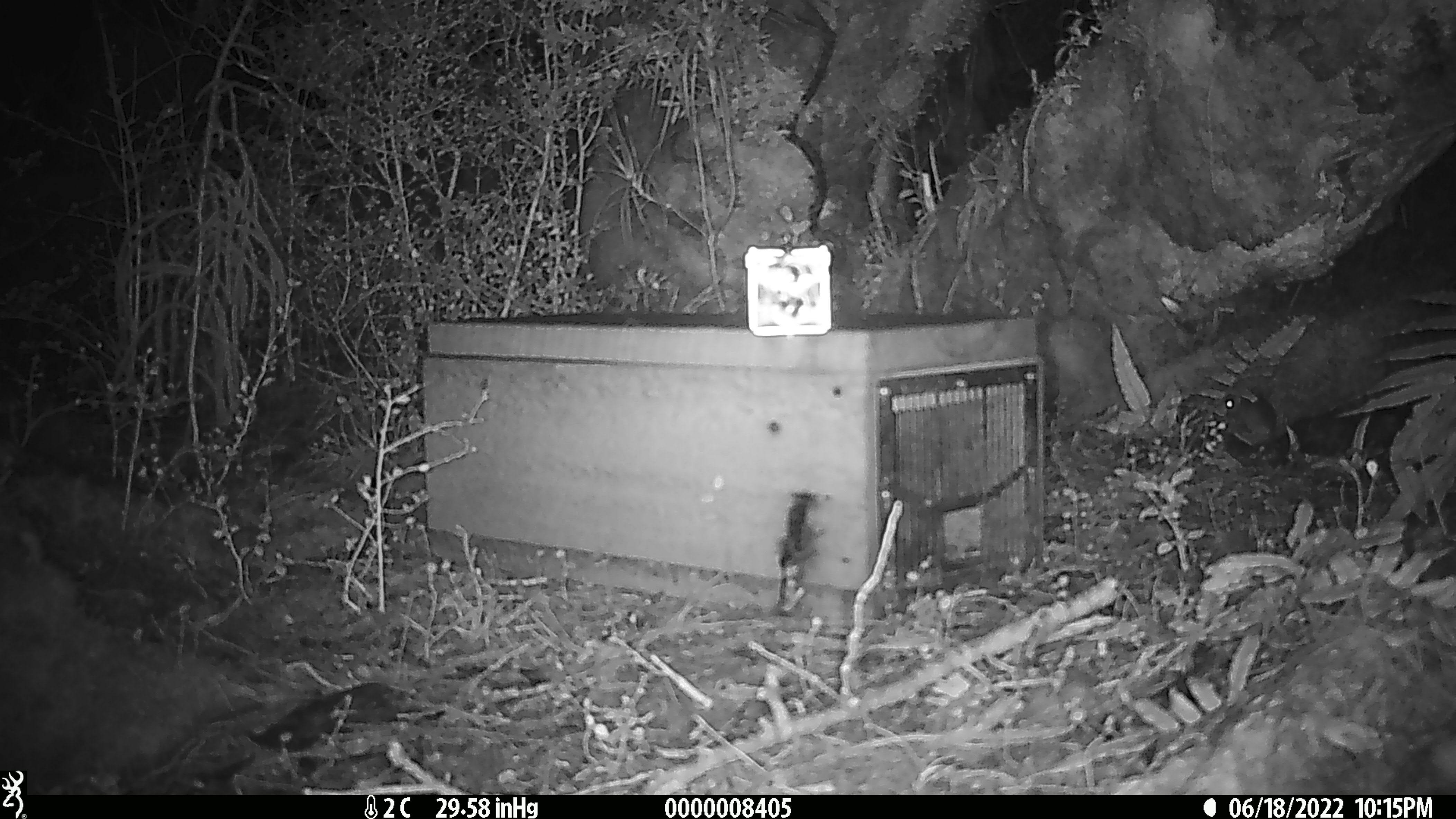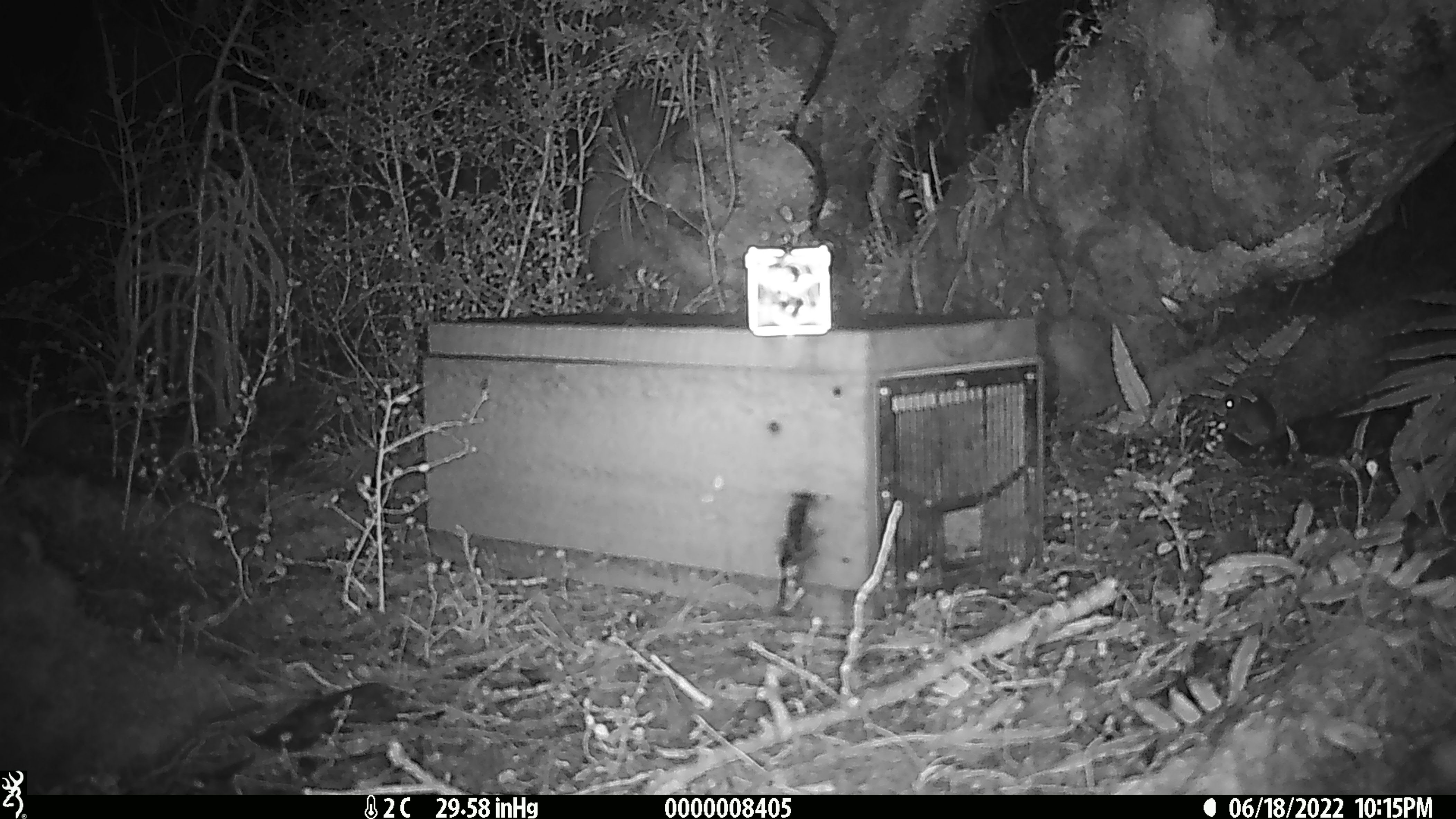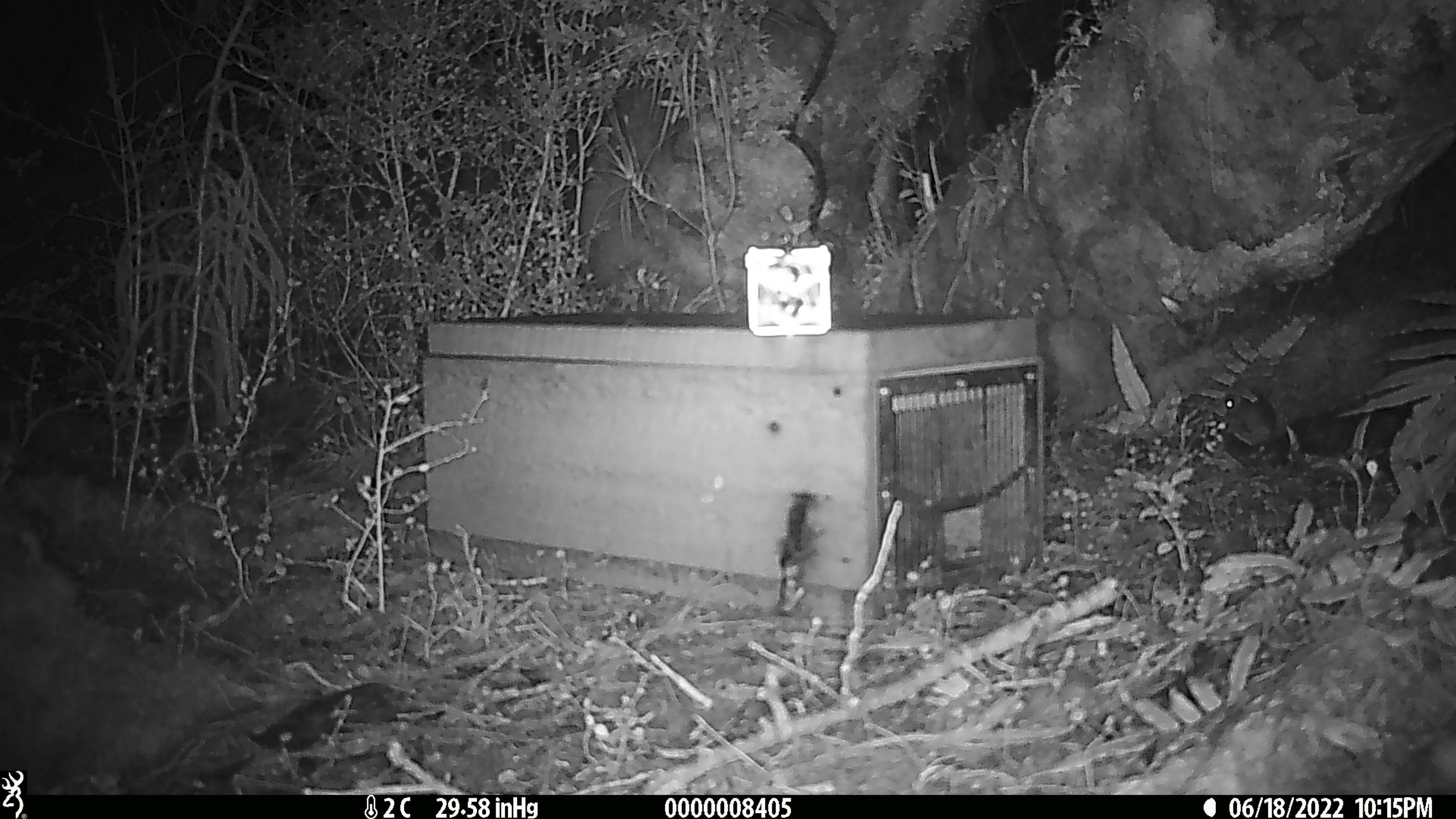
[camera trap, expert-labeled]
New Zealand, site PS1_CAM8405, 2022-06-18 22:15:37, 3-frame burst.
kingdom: Animalia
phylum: Chordata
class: Mammalia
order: Rodentia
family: Muridae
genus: Mus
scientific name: Mus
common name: mouse